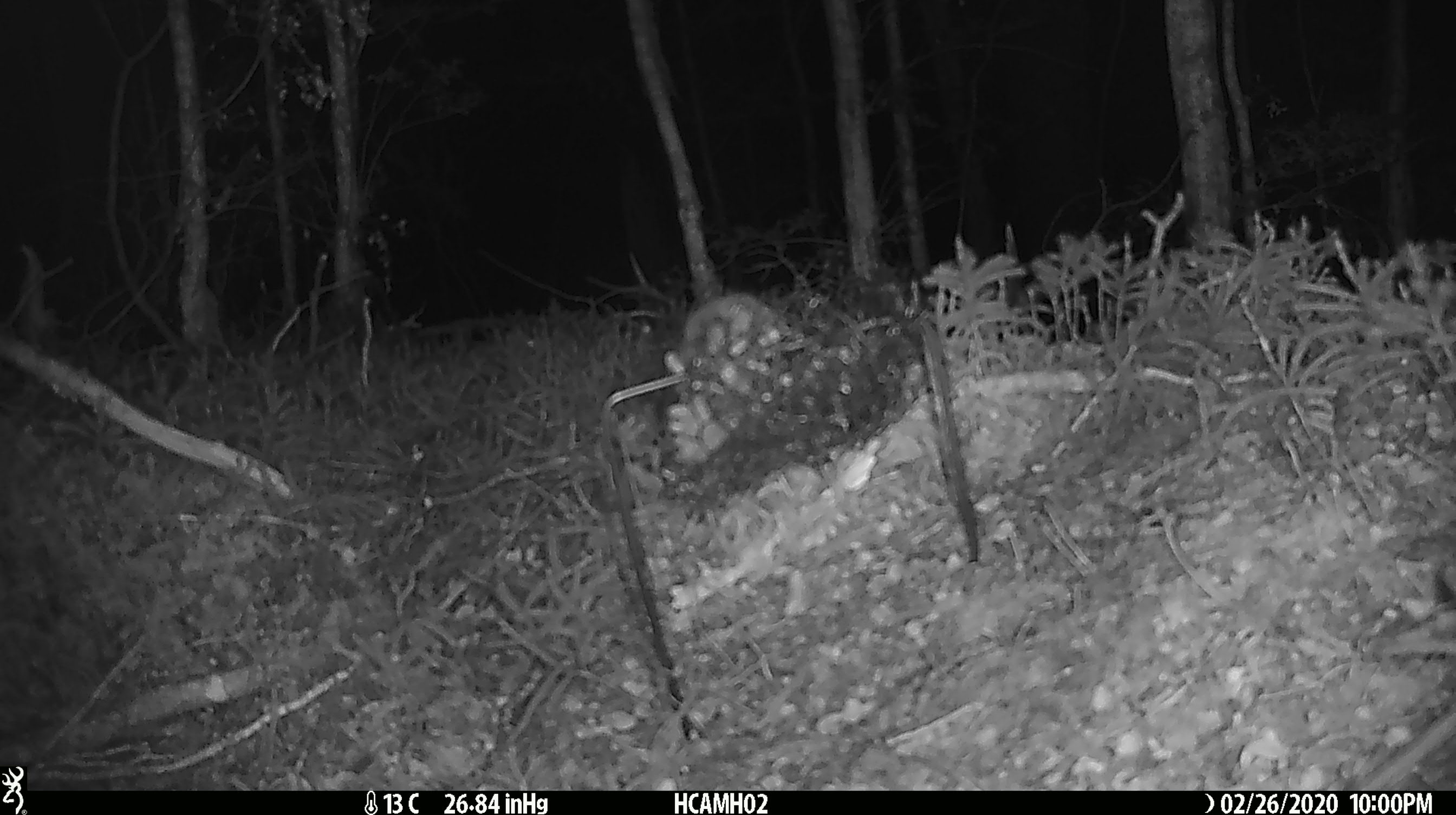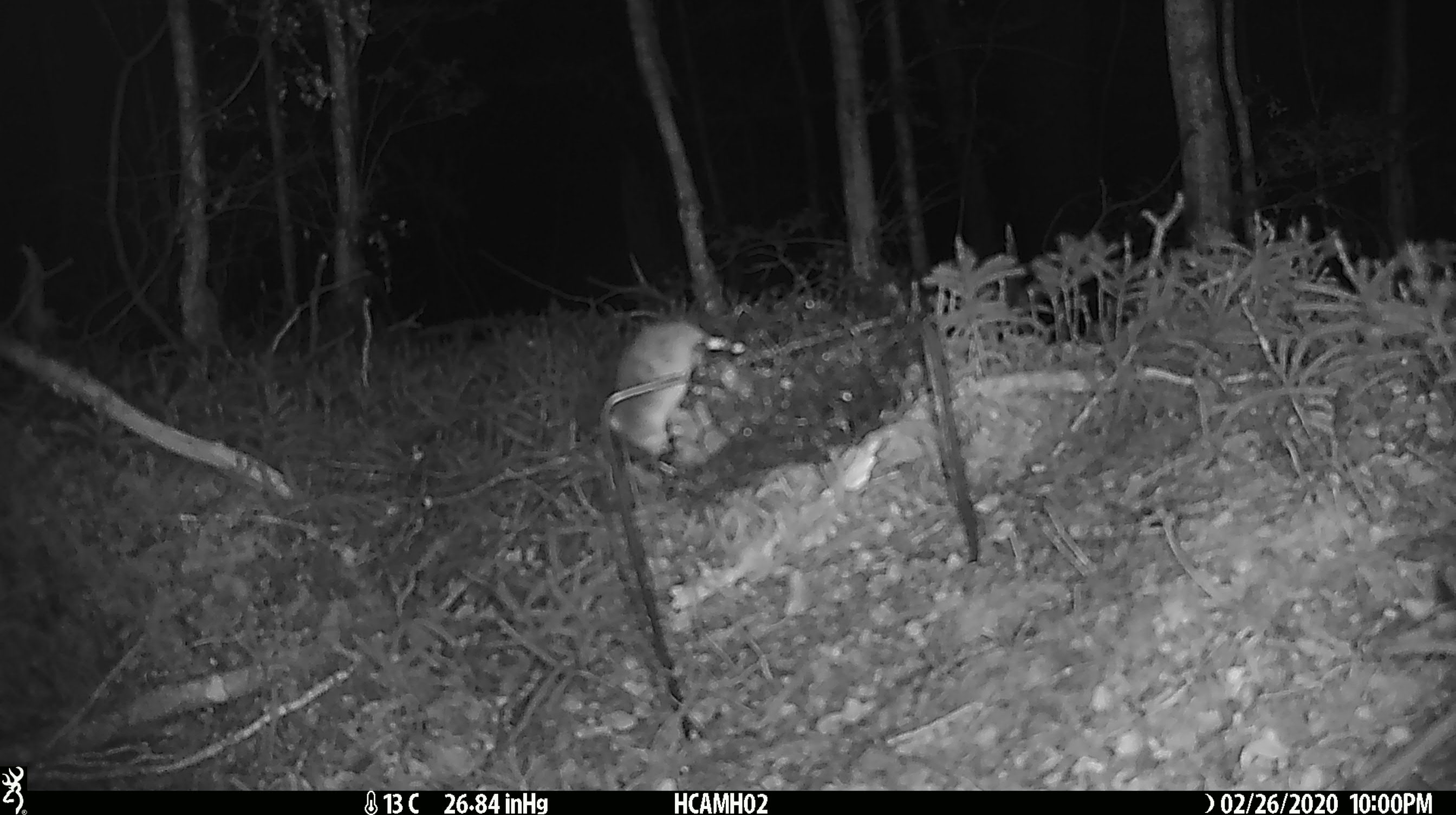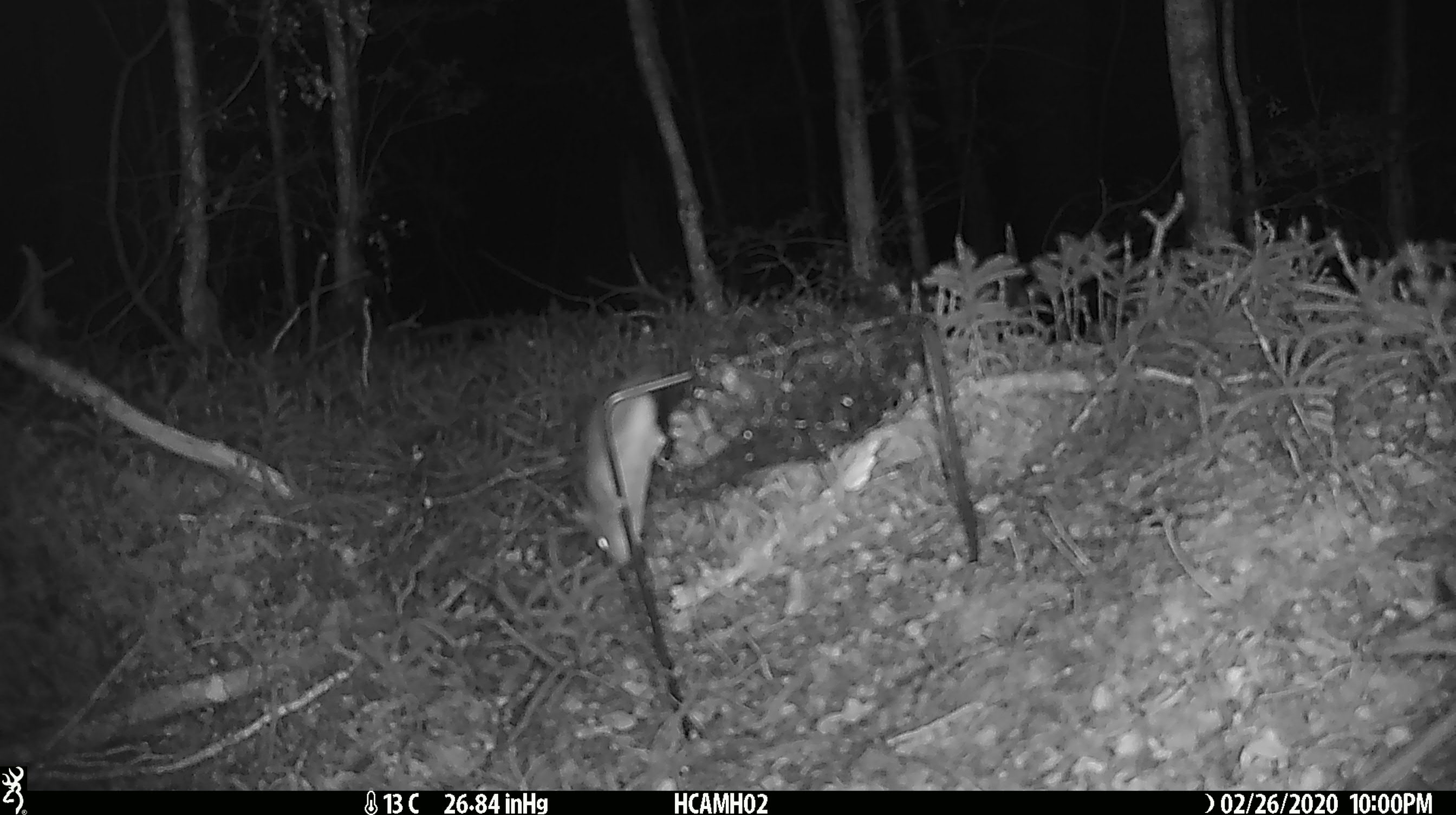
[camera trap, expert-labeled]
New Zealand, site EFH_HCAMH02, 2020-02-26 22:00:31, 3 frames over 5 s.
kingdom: Animalia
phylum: Chordata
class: Mammalia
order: Rodentia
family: Muridae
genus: Mus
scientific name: Mus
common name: mouse